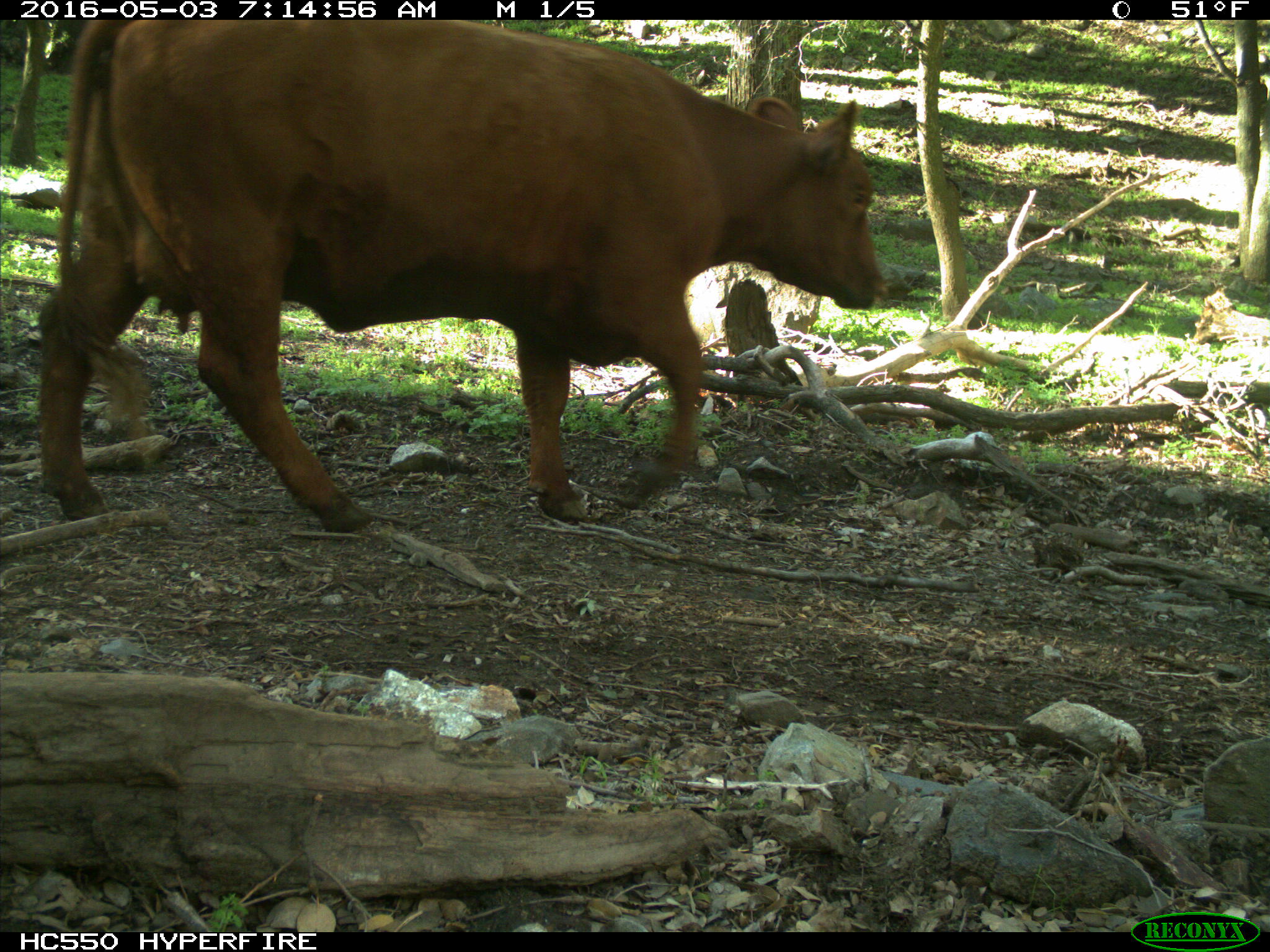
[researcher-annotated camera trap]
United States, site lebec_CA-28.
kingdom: Animalia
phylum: Chordata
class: Mammalia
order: Artiodactyla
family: Bovidae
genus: Bos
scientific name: Bos taurus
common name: domestic cow